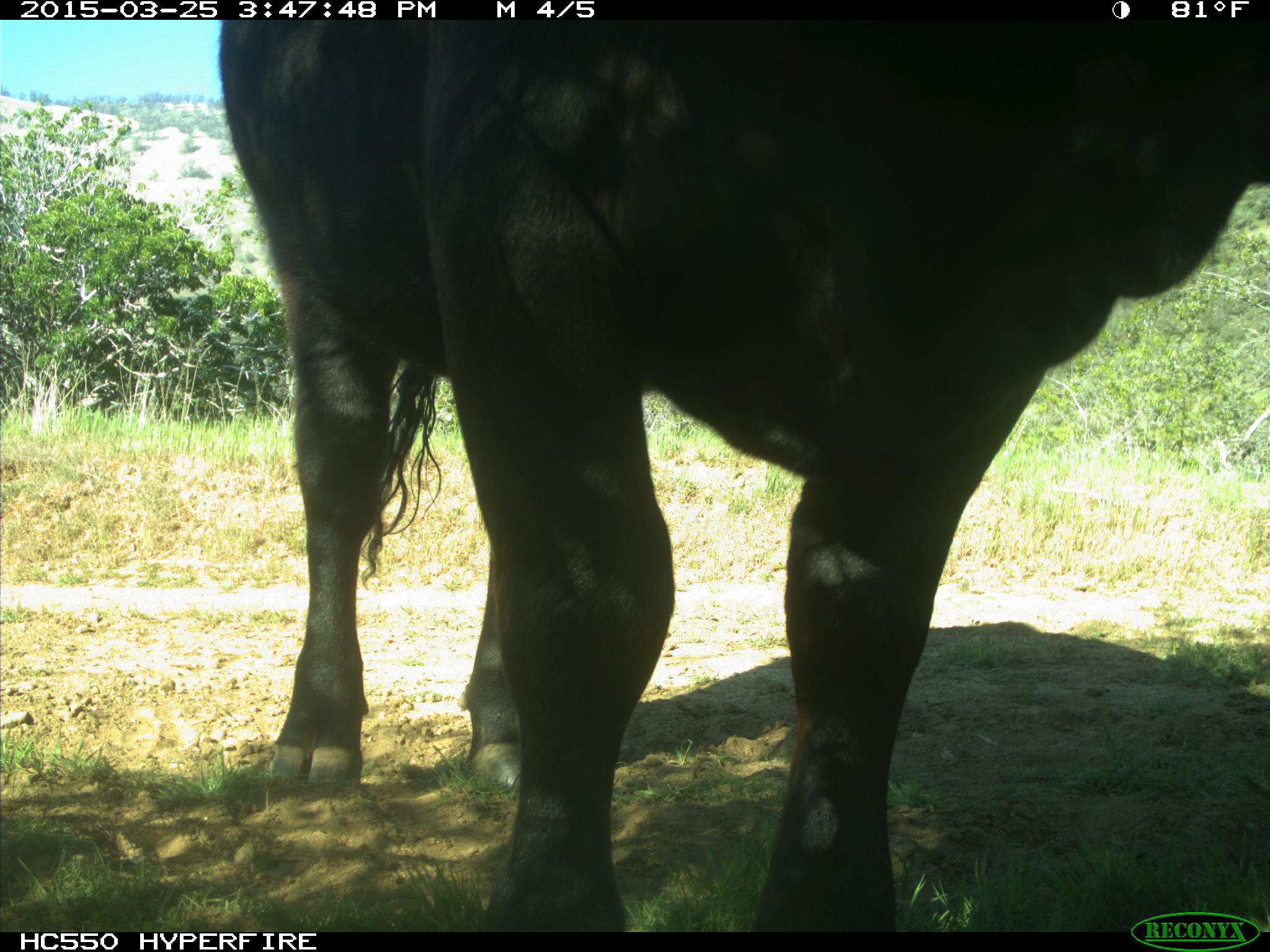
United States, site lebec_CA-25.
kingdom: Animalia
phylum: Chordata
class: Mammalia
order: Artiodactyla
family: Bovidae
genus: Bos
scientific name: Bos taurus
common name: domestic cow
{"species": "Bos taurus (domestic cow)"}